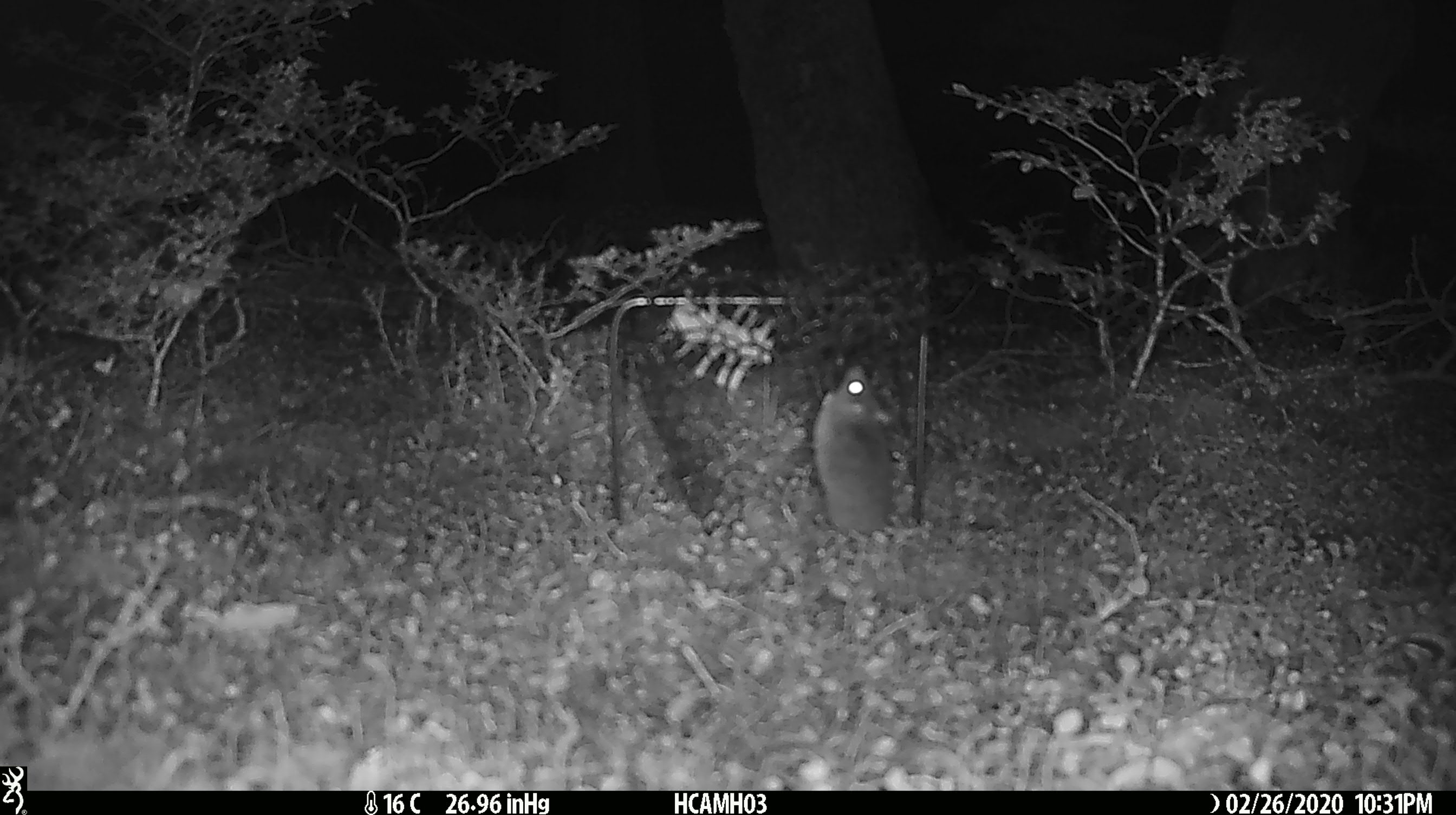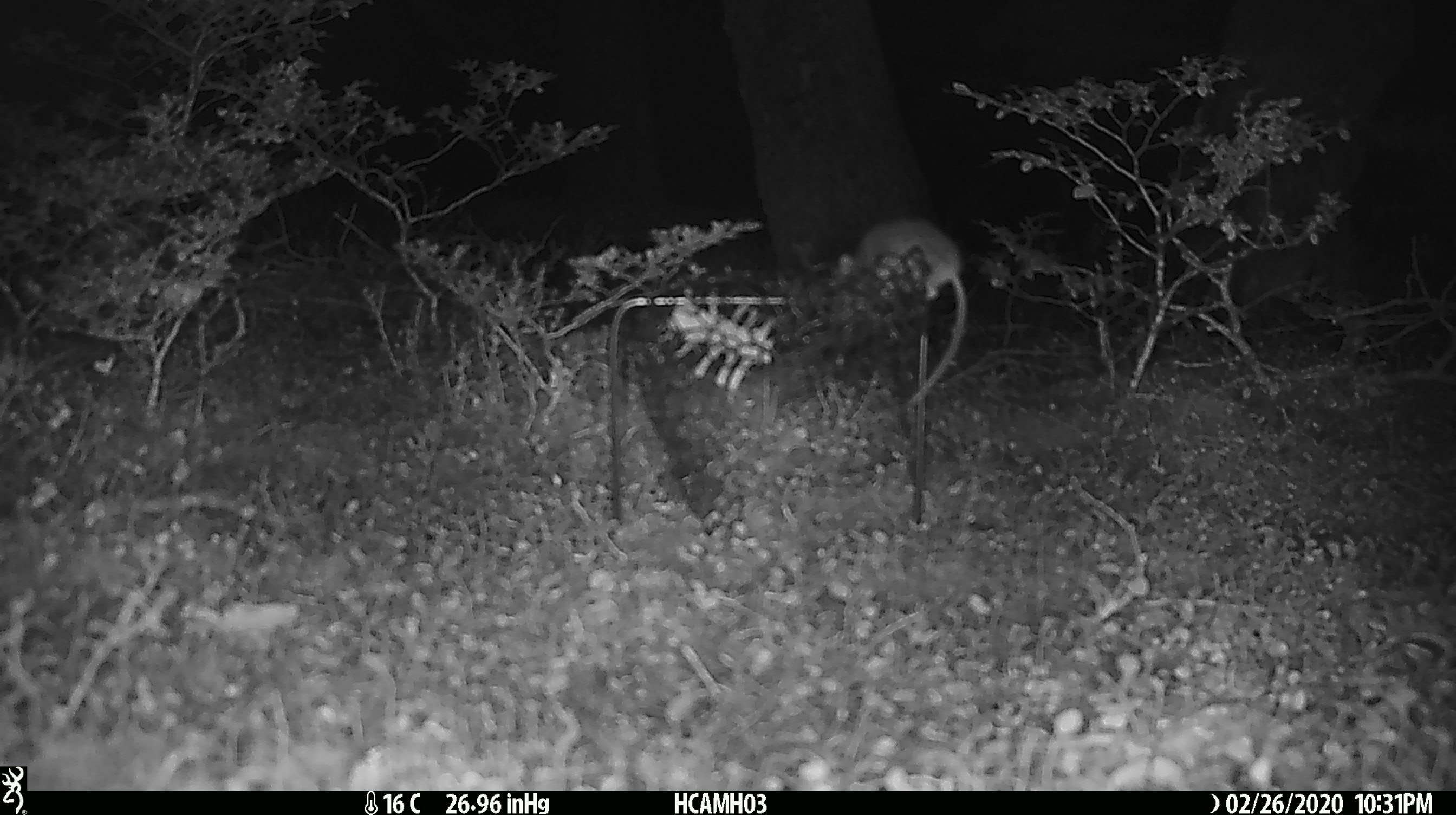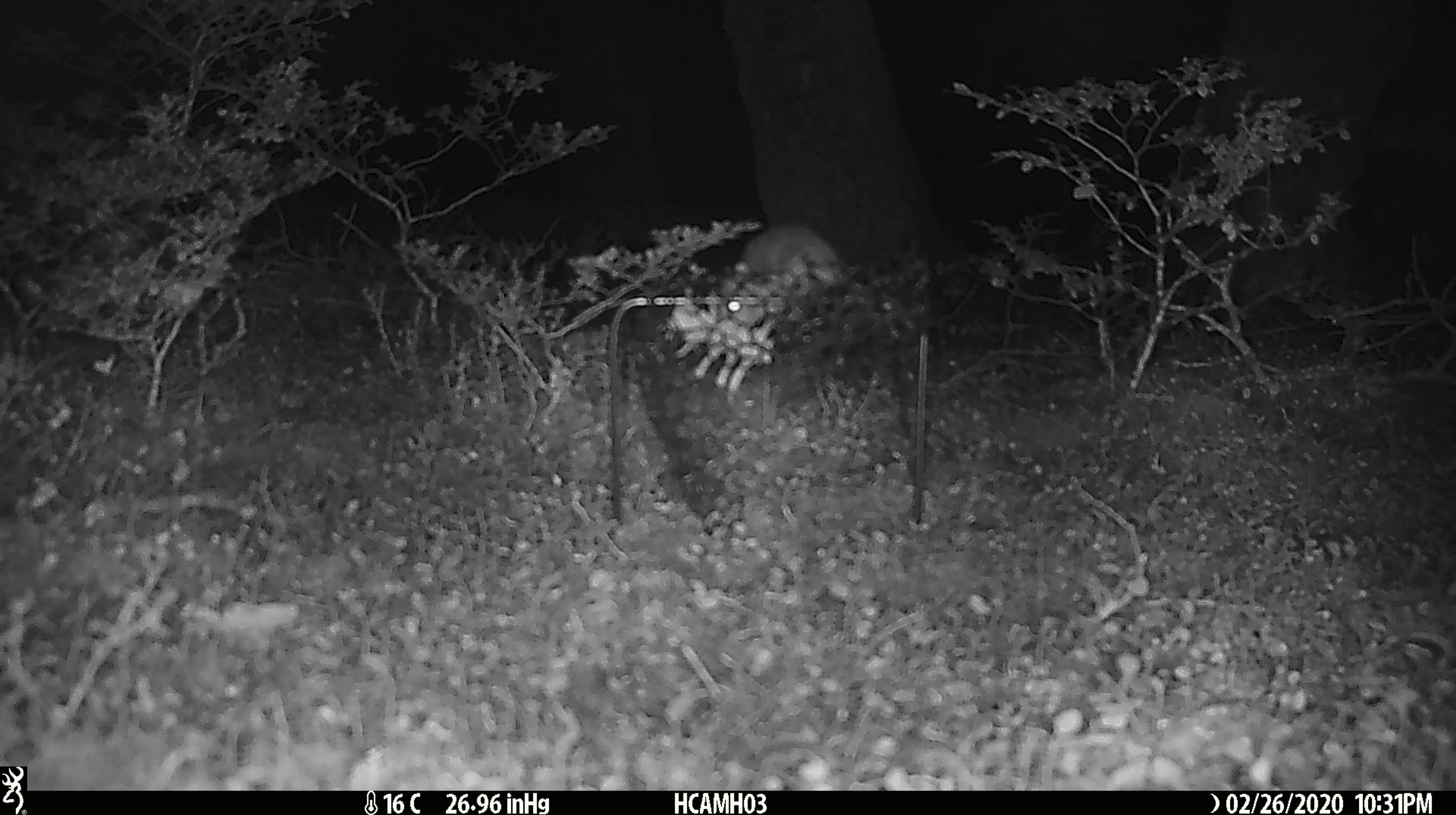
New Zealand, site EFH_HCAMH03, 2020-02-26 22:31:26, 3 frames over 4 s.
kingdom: Animalia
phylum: Chordata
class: Mammalia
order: Rodentia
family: Muridae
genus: Mus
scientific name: Mus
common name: mouse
Mouse (Mus).